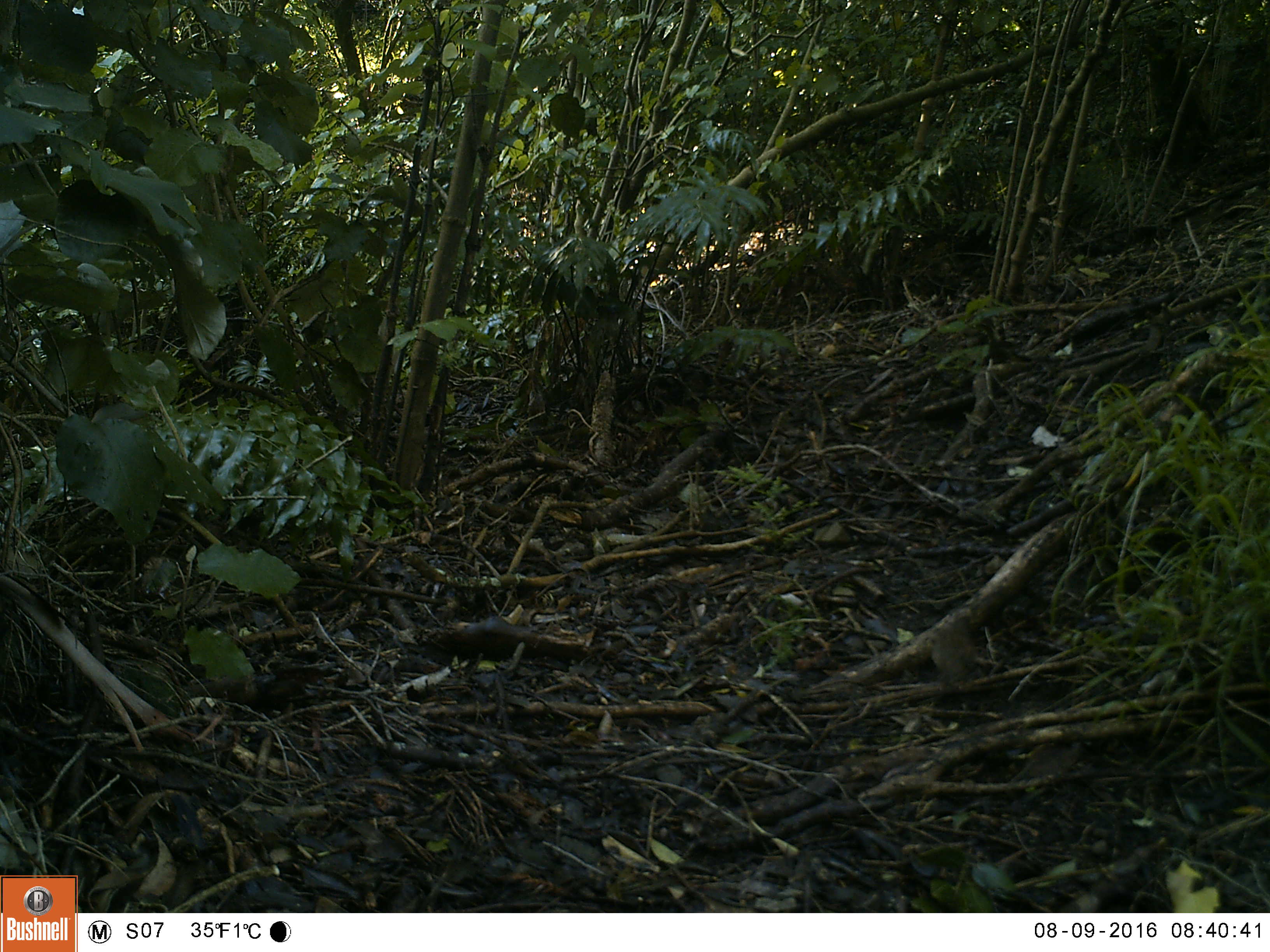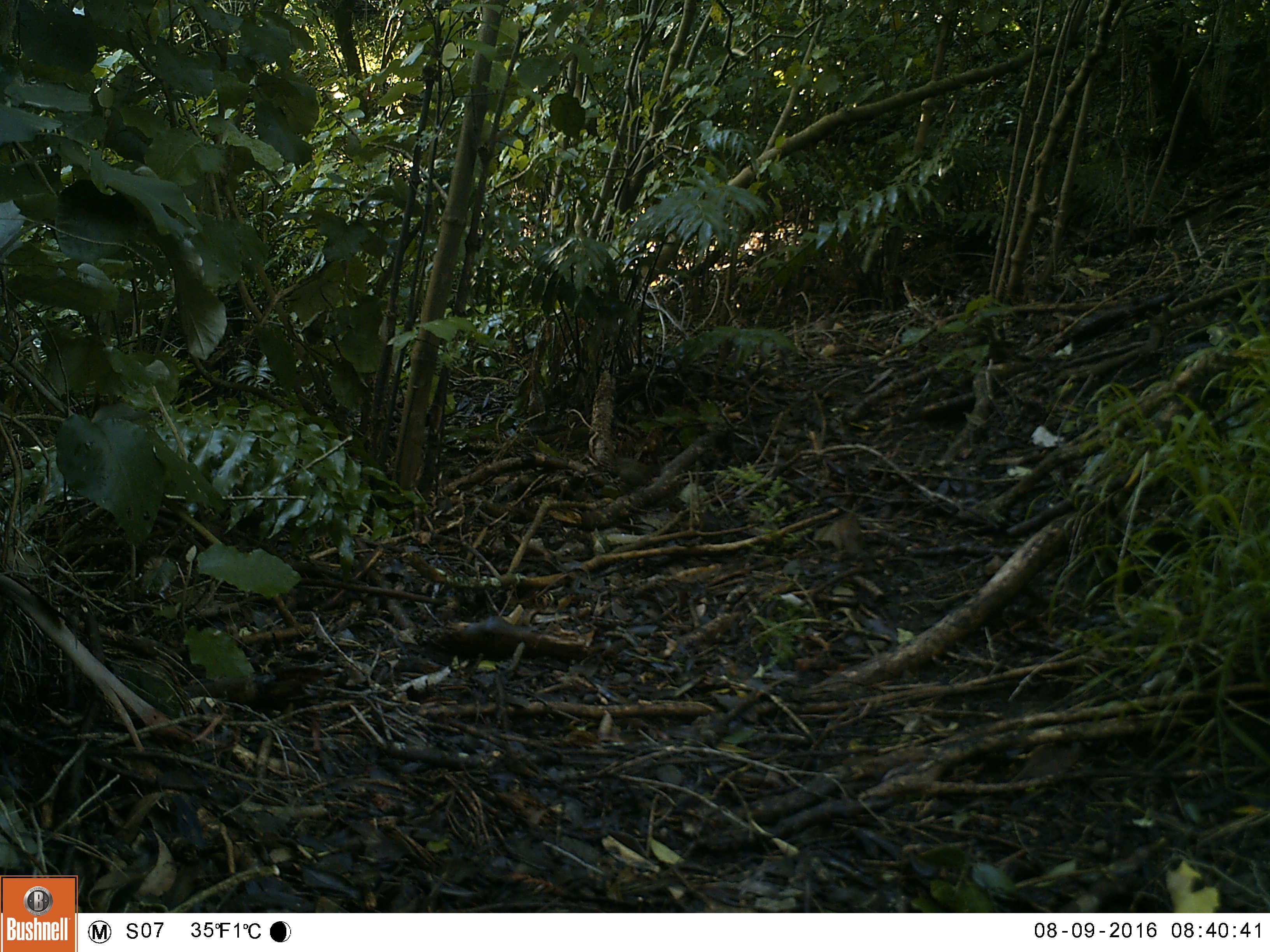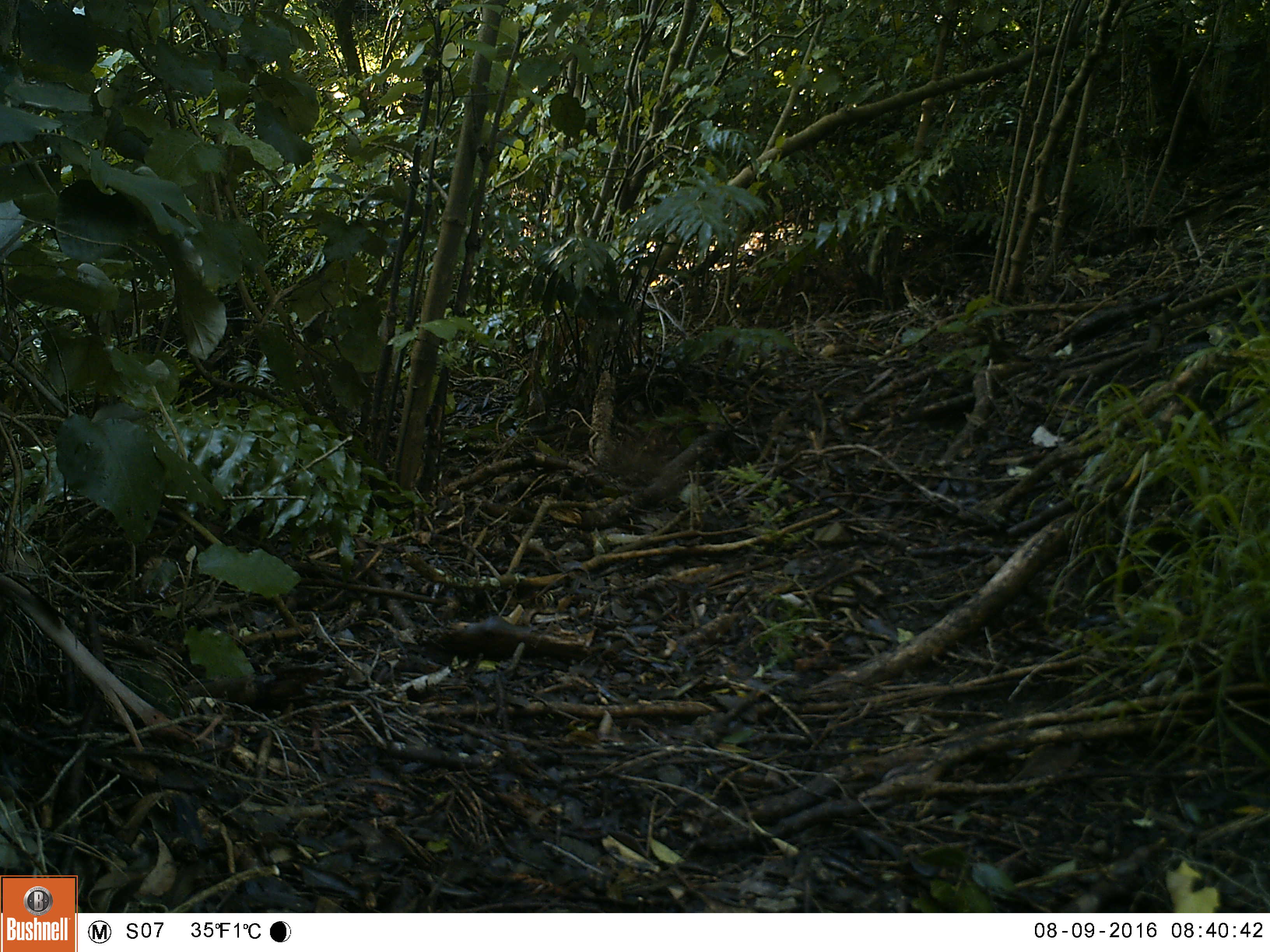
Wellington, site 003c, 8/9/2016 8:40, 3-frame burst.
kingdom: Animalia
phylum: Chordata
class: Aves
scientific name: Aves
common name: bird